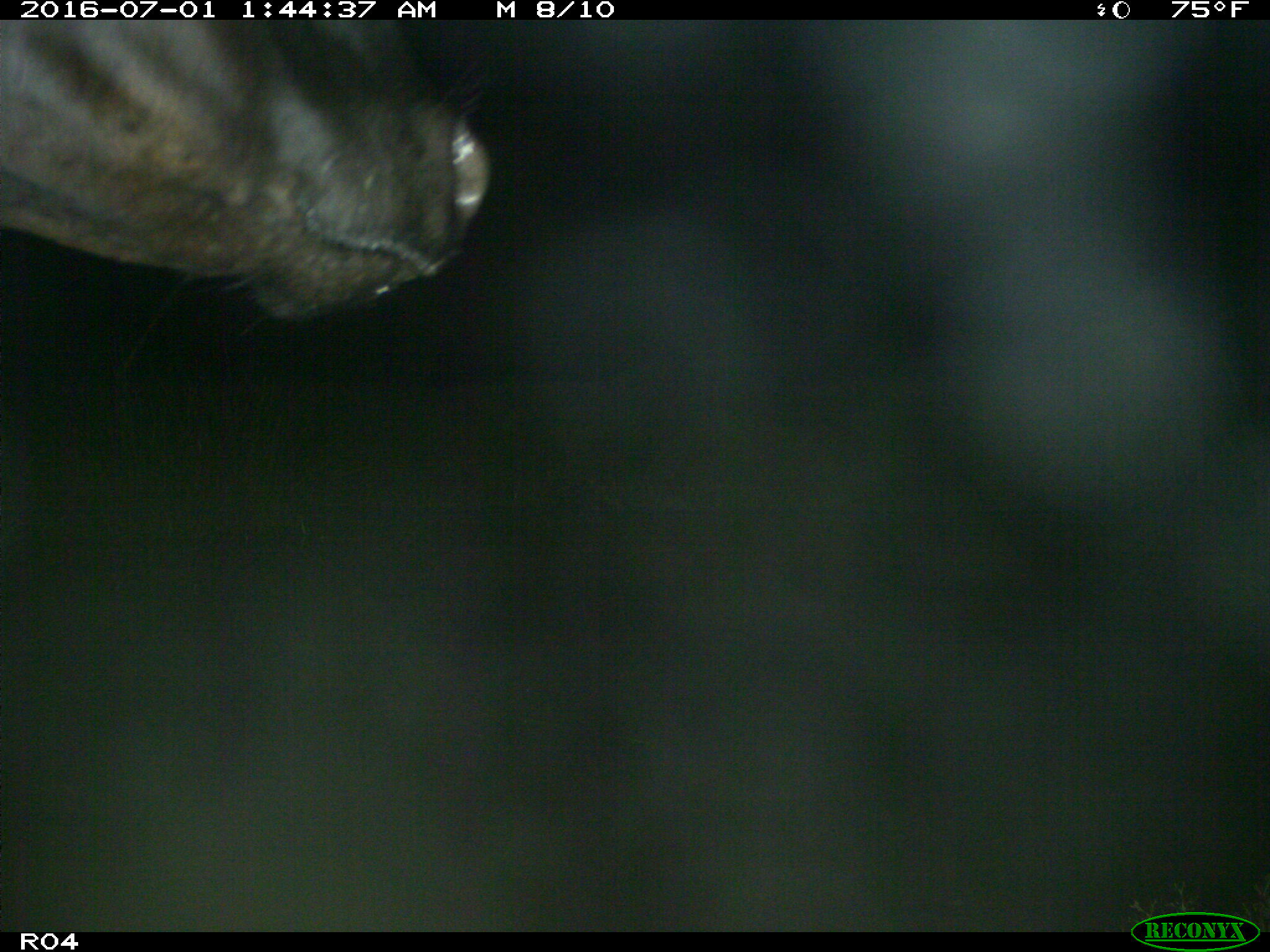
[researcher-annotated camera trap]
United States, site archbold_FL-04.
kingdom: Animalia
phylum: Chordata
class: Mammalia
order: Artiodactyla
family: Bovidae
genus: Bos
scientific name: Bos taurus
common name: domestic cow